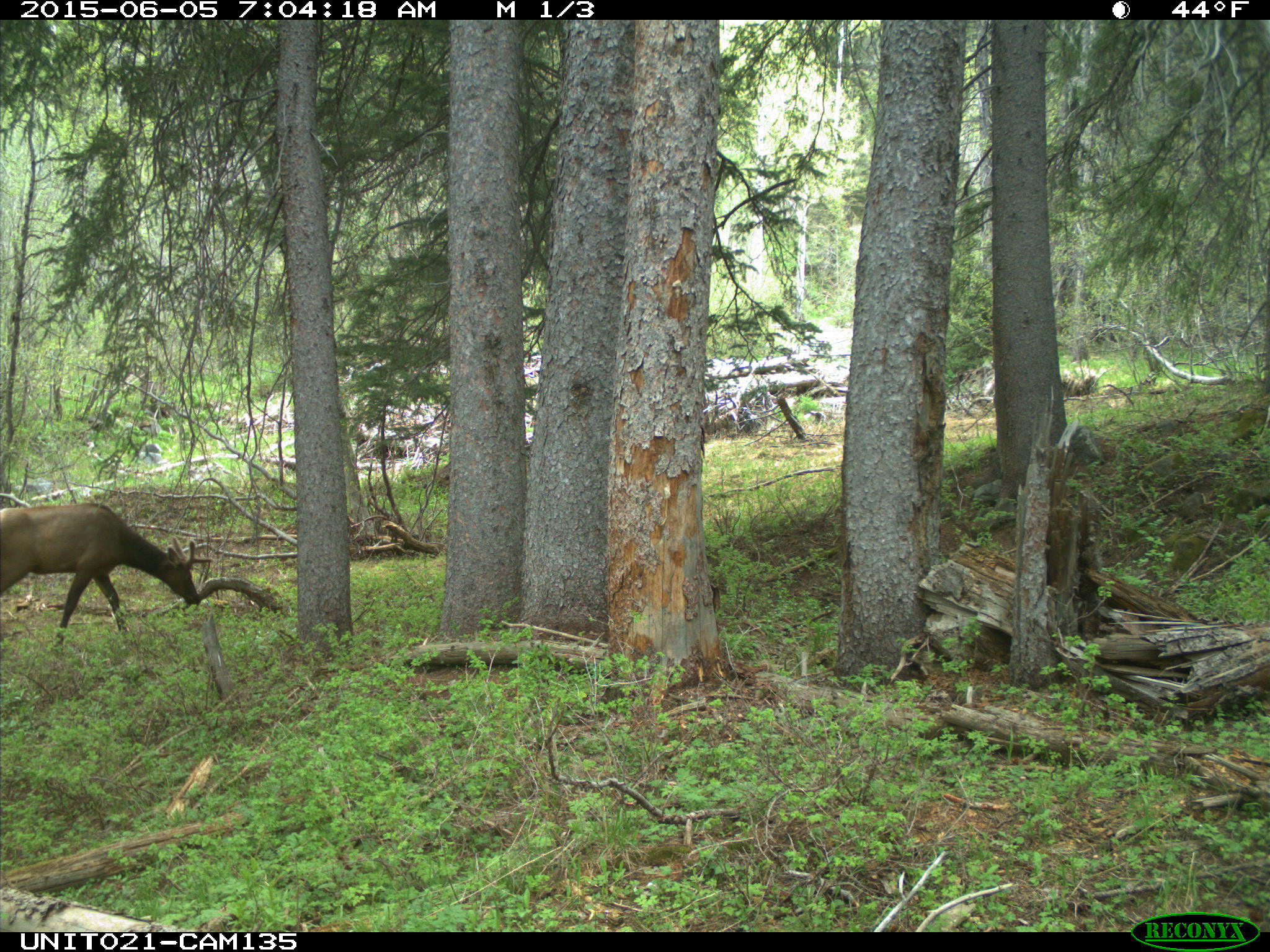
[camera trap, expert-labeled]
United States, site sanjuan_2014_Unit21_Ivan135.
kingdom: Animalia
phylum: Chordata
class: Mammalia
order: Artiodactyla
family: Cervidae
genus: Cervus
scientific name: Cervus elaphus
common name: red deer